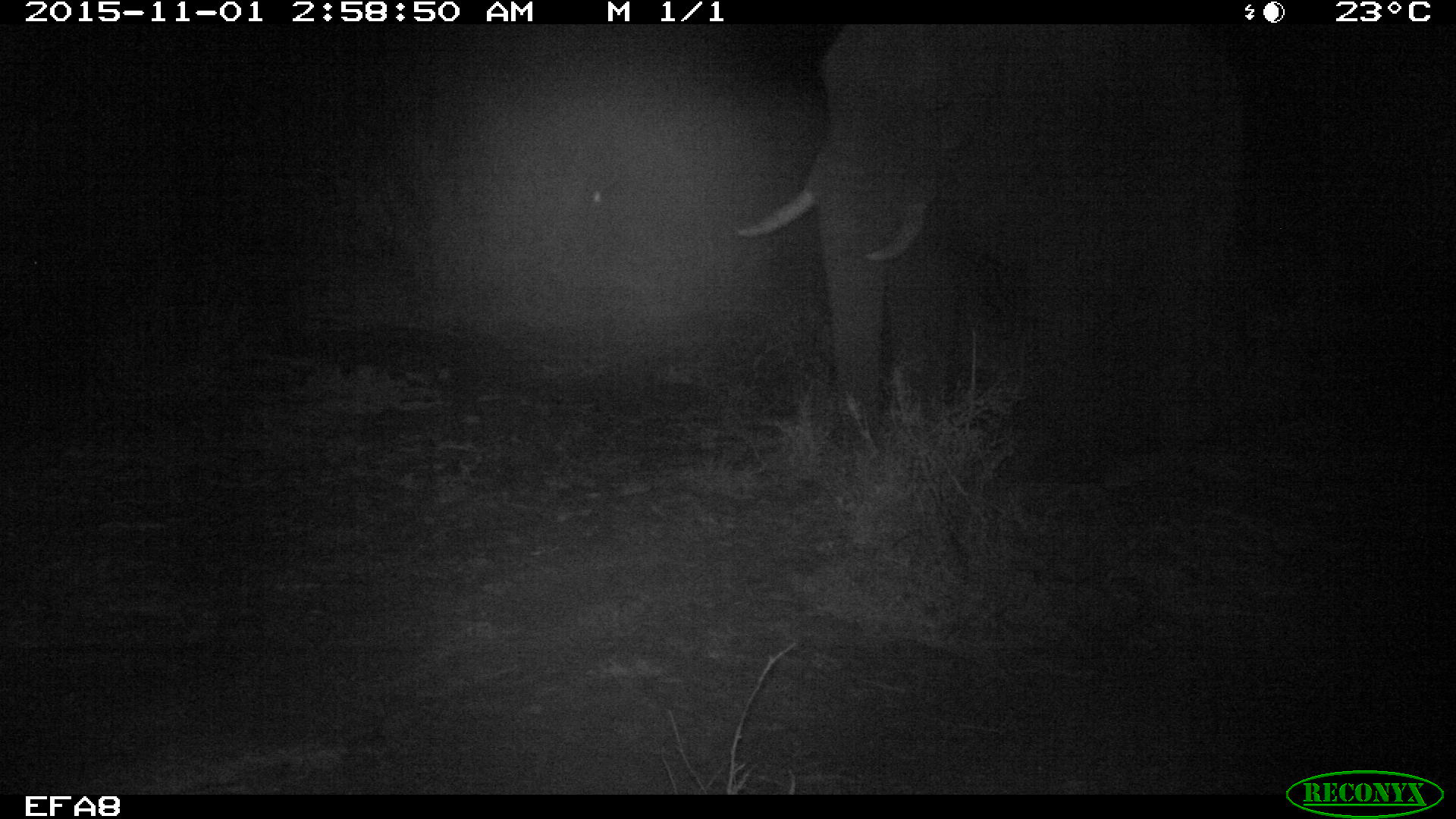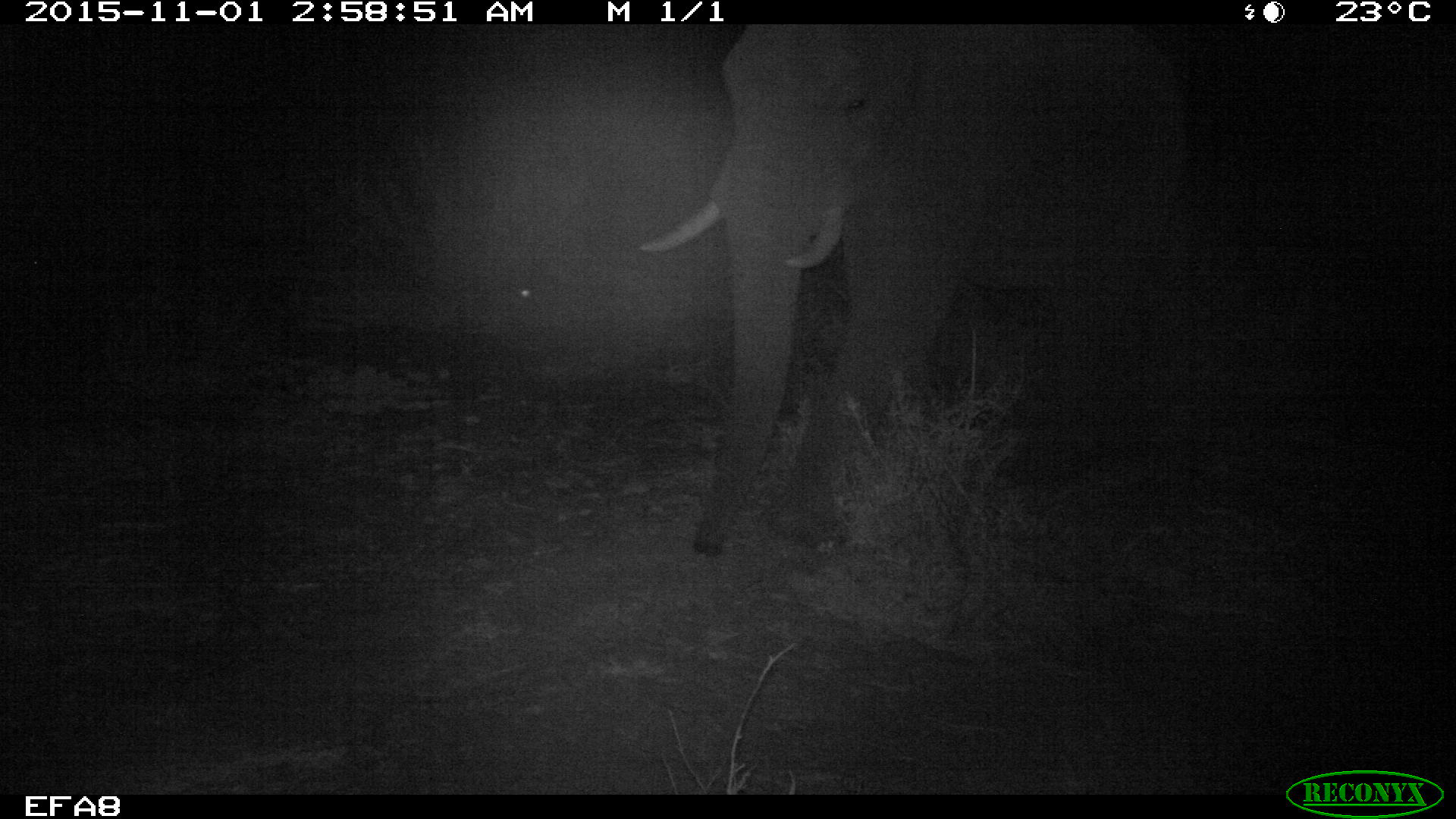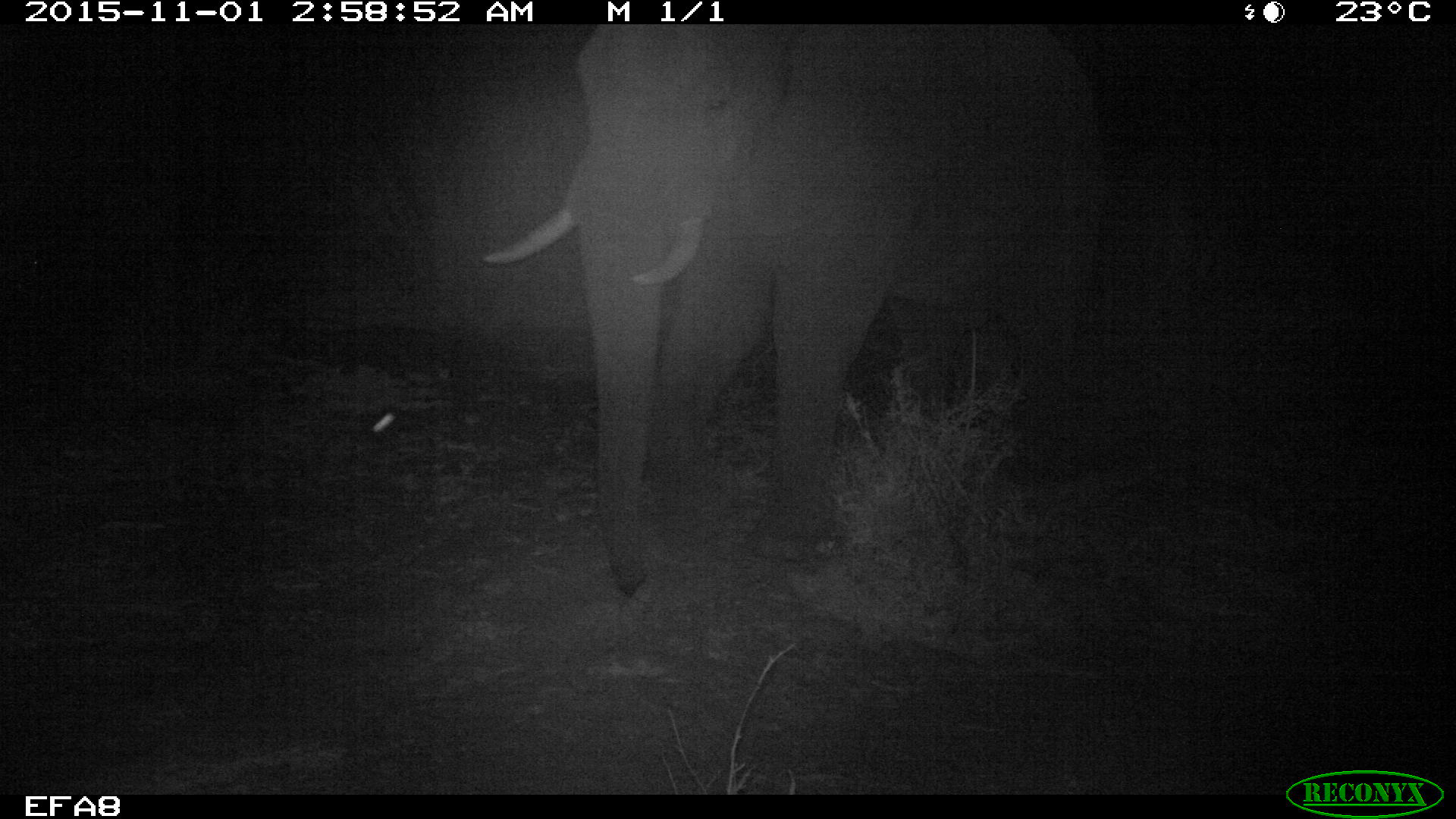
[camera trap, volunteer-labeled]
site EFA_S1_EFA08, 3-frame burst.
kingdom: Animalia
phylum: Chordata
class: Mammalia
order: Proboscidea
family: Elephantidae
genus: Loxodonta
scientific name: Loxodonta africana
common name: african bush elephant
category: elephant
Elephant (african bush elephant) (Loxodonta africana), count 1. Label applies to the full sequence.